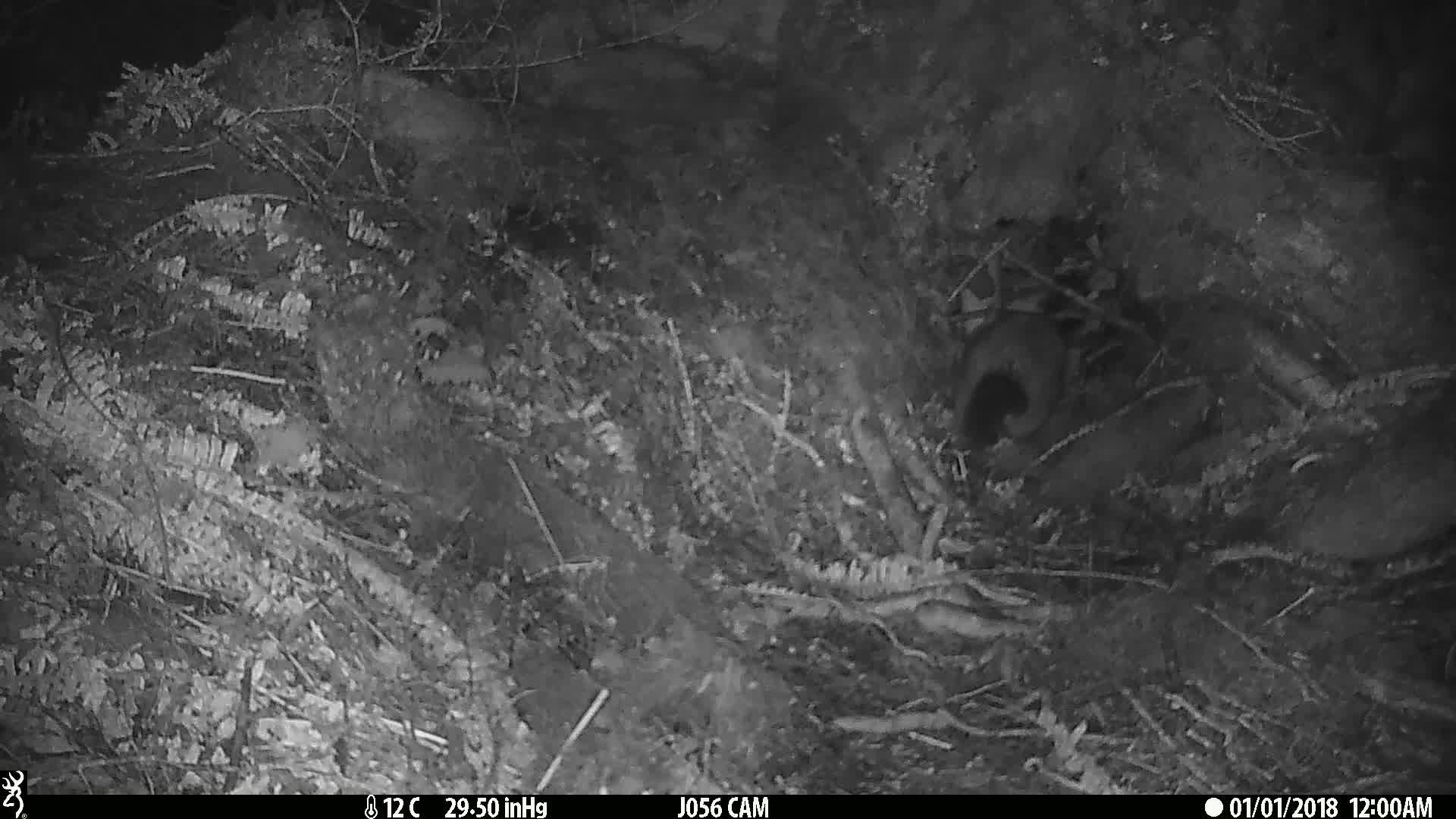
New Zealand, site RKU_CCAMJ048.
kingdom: Animalia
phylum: Chordata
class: Mammalia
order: Diprotodontia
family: Phalangeridae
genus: Trichosurus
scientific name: Trichosurus vulpecula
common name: common brushtail possum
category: possum